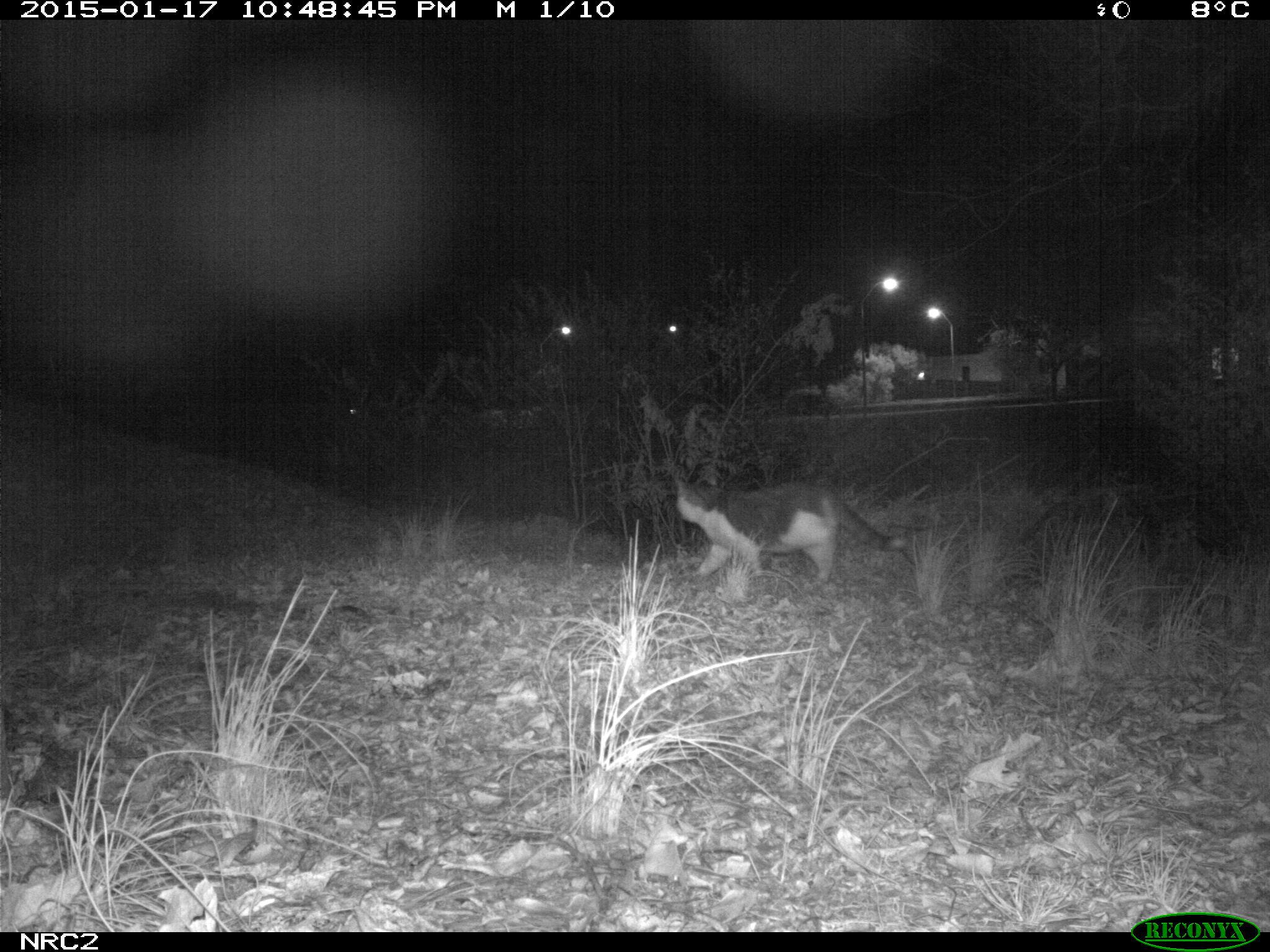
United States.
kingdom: Animalia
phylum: Chordata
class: Mammalia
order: Carnivora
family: Felidae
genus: Felis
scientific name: Felis catus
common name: domestic cat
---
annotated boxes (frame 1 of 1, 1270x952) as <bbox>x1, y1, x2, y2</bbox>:
Domestic Cat: <bbox>668, 466, 899, 605</bbox>